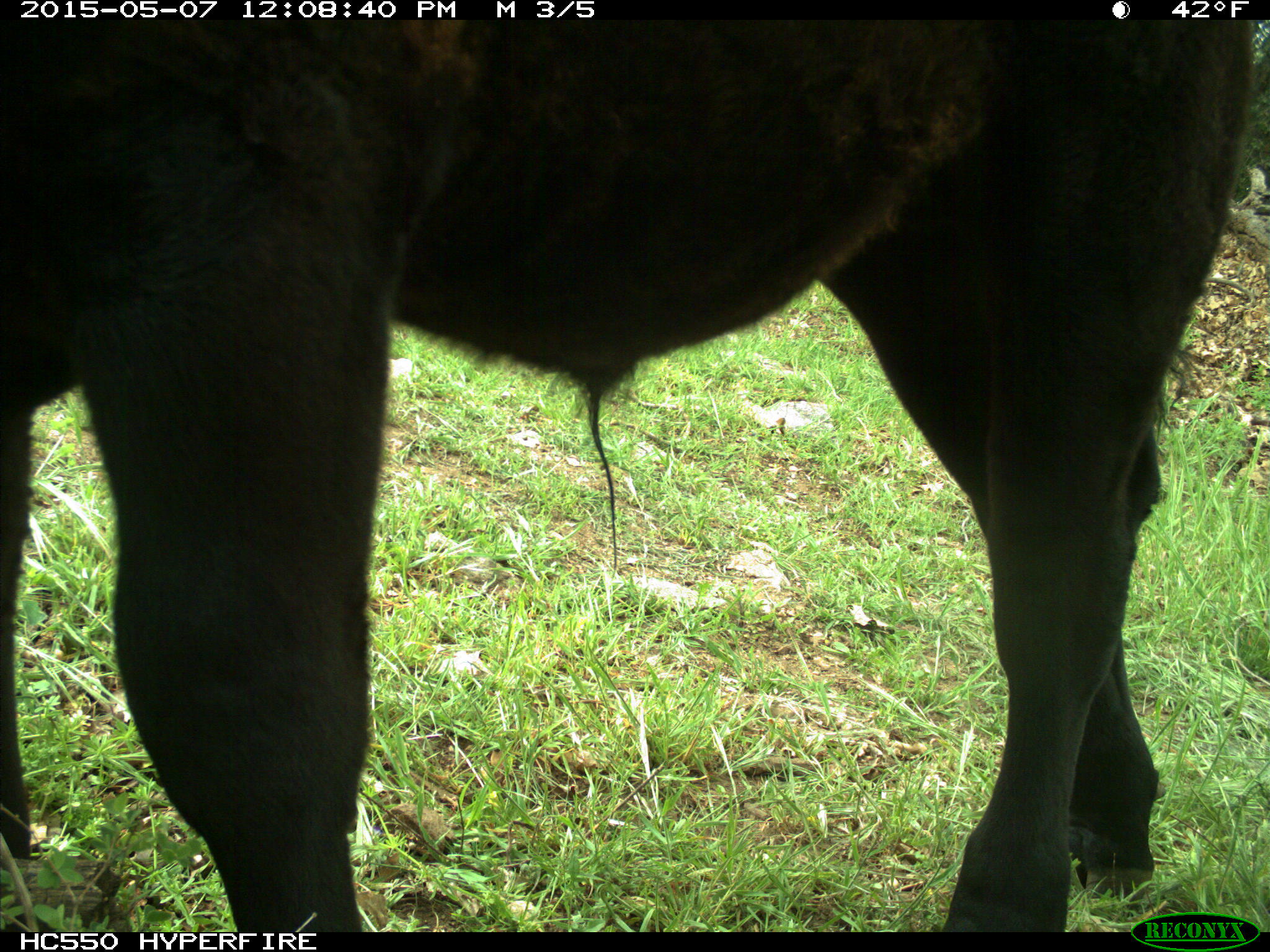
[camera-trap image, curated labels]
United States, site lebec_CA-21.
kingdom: Animalia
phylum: Chordata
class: Mammalia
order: Artiodactyla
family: Bovidae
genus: Bos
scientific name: Bos taurus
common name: domestic cow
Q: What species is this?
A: Bos taurus (domestic cow).